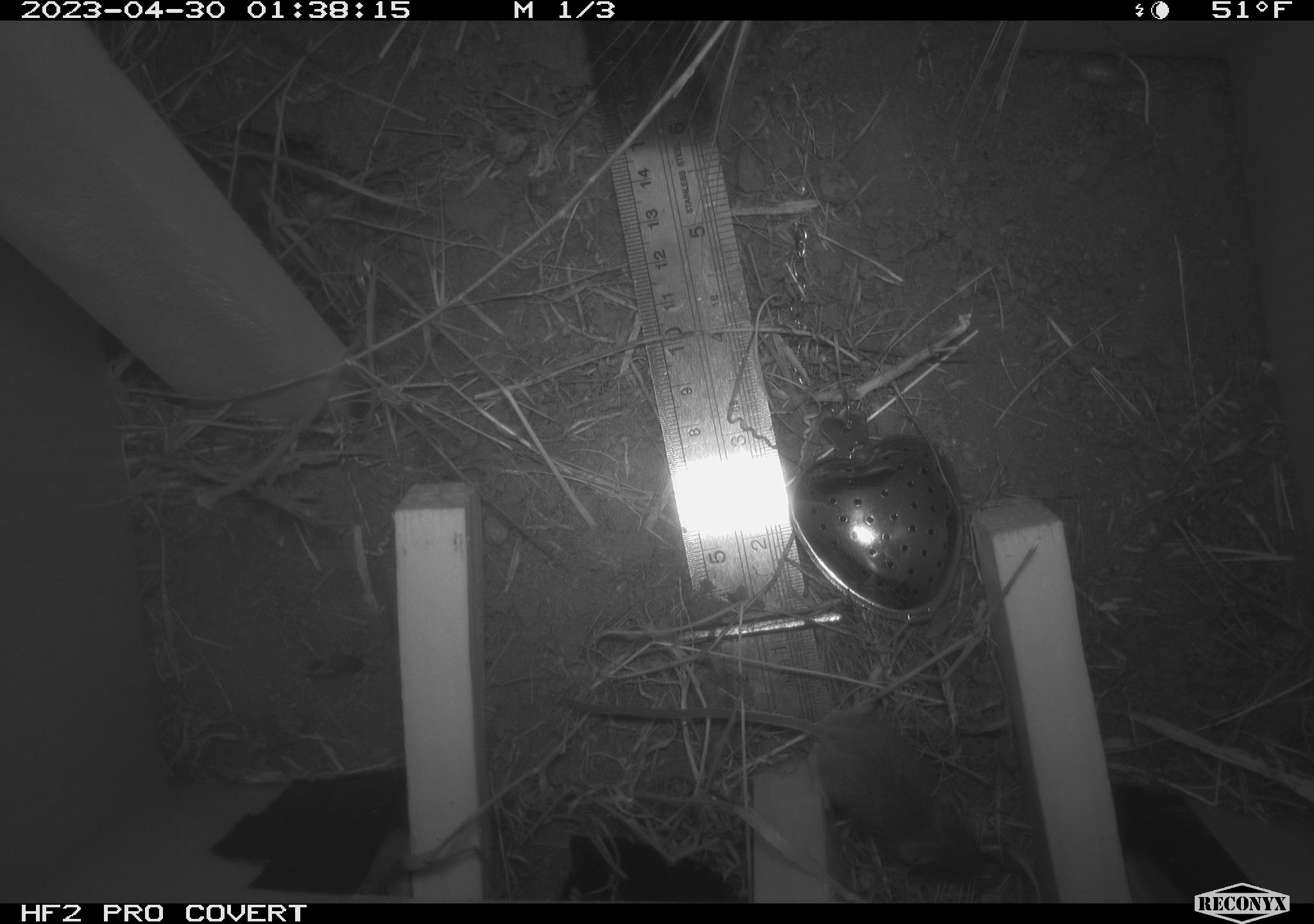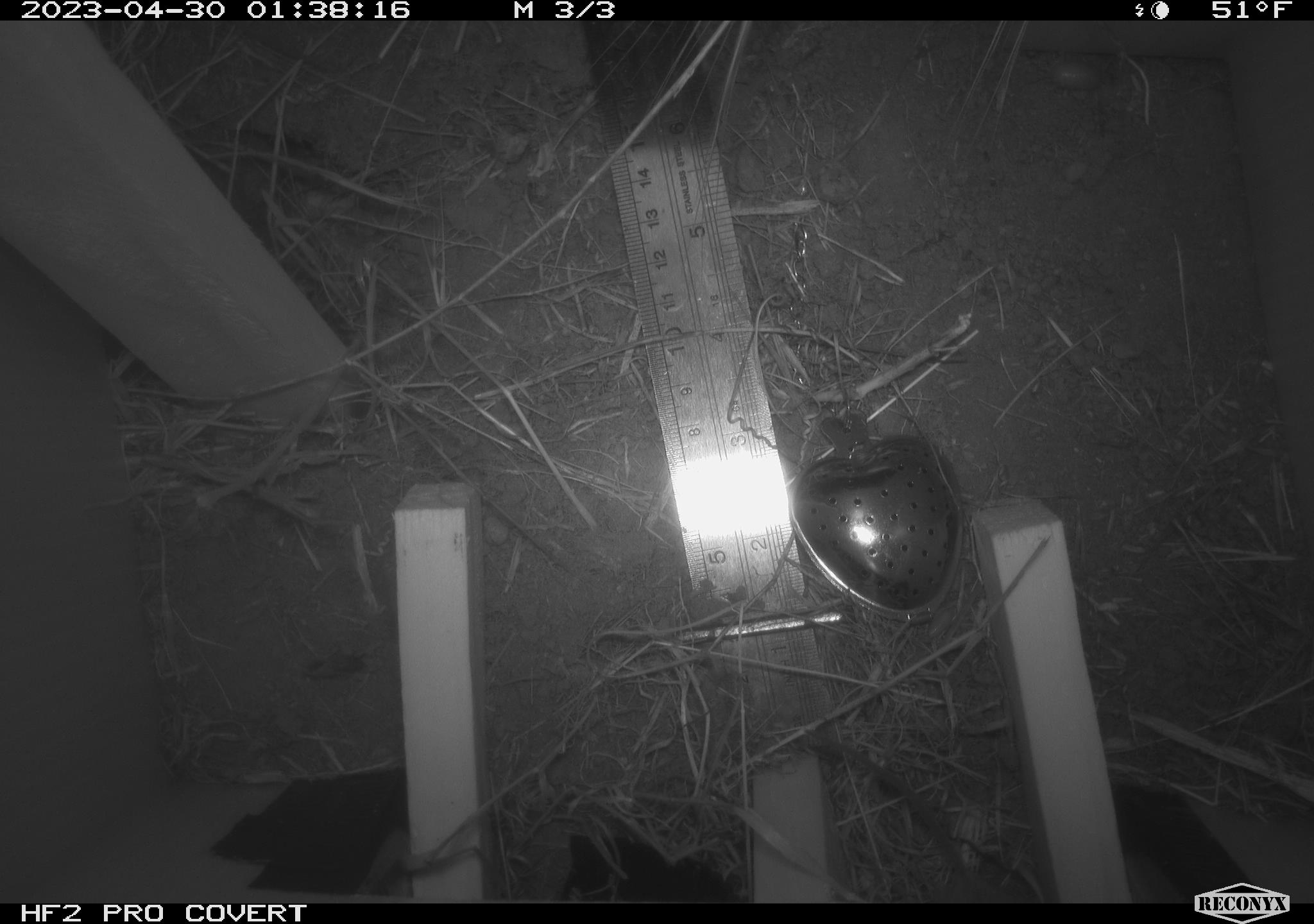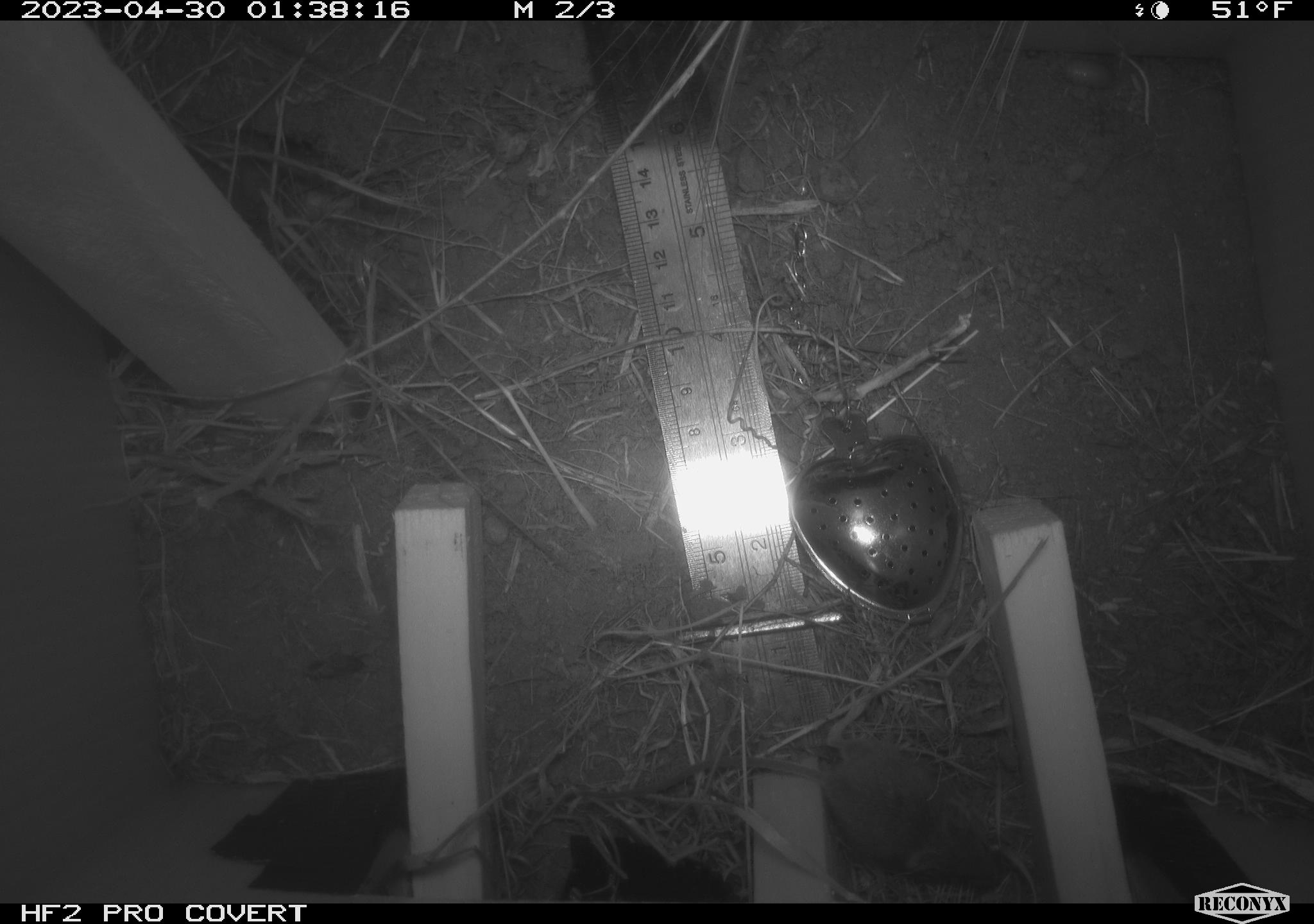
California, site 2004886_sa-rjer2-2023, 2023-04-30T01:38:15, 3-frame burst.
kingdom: Animalia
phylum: Chordata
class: Mammalia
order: Rodentia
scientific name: Rodentia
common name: mouse species